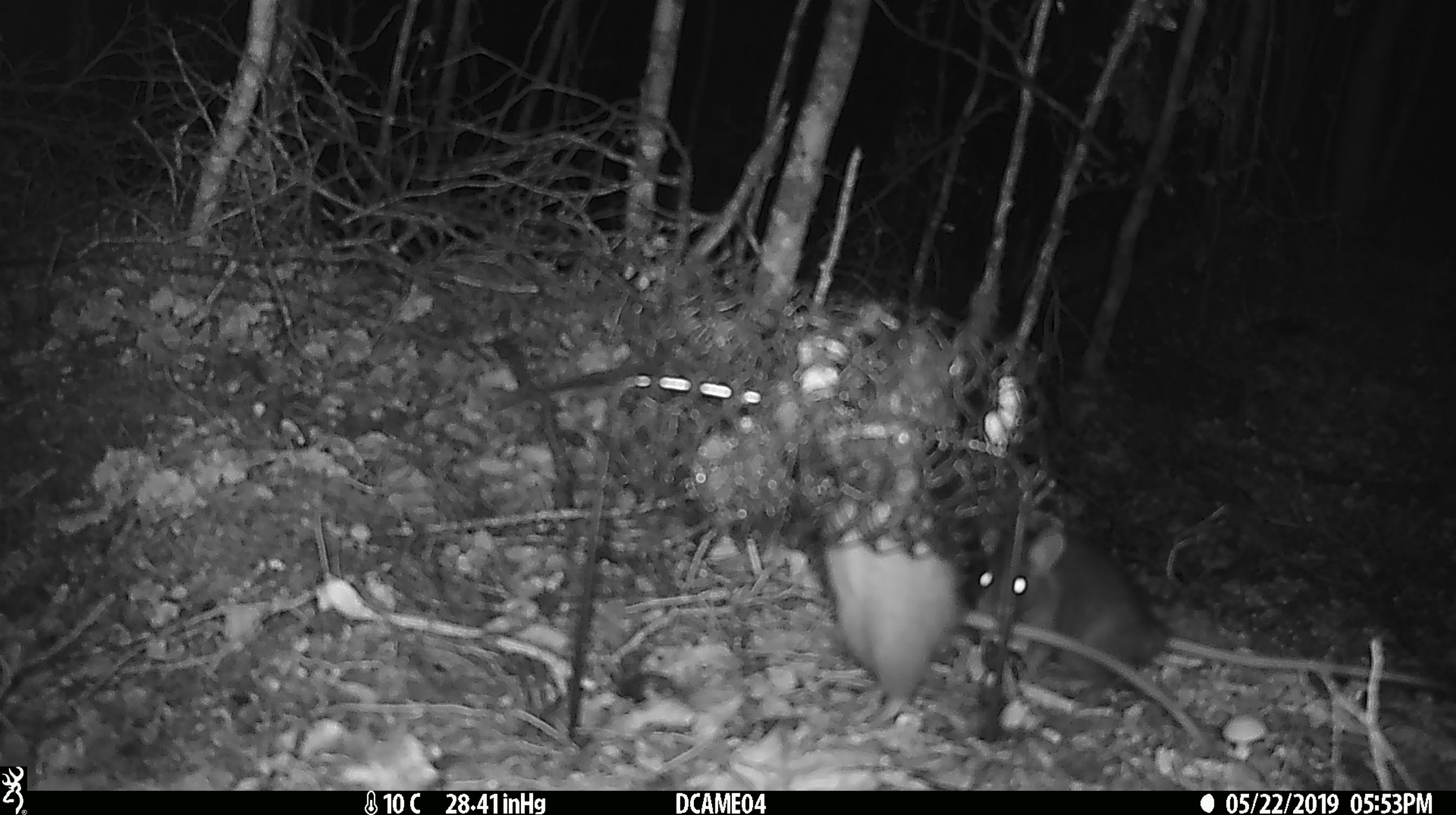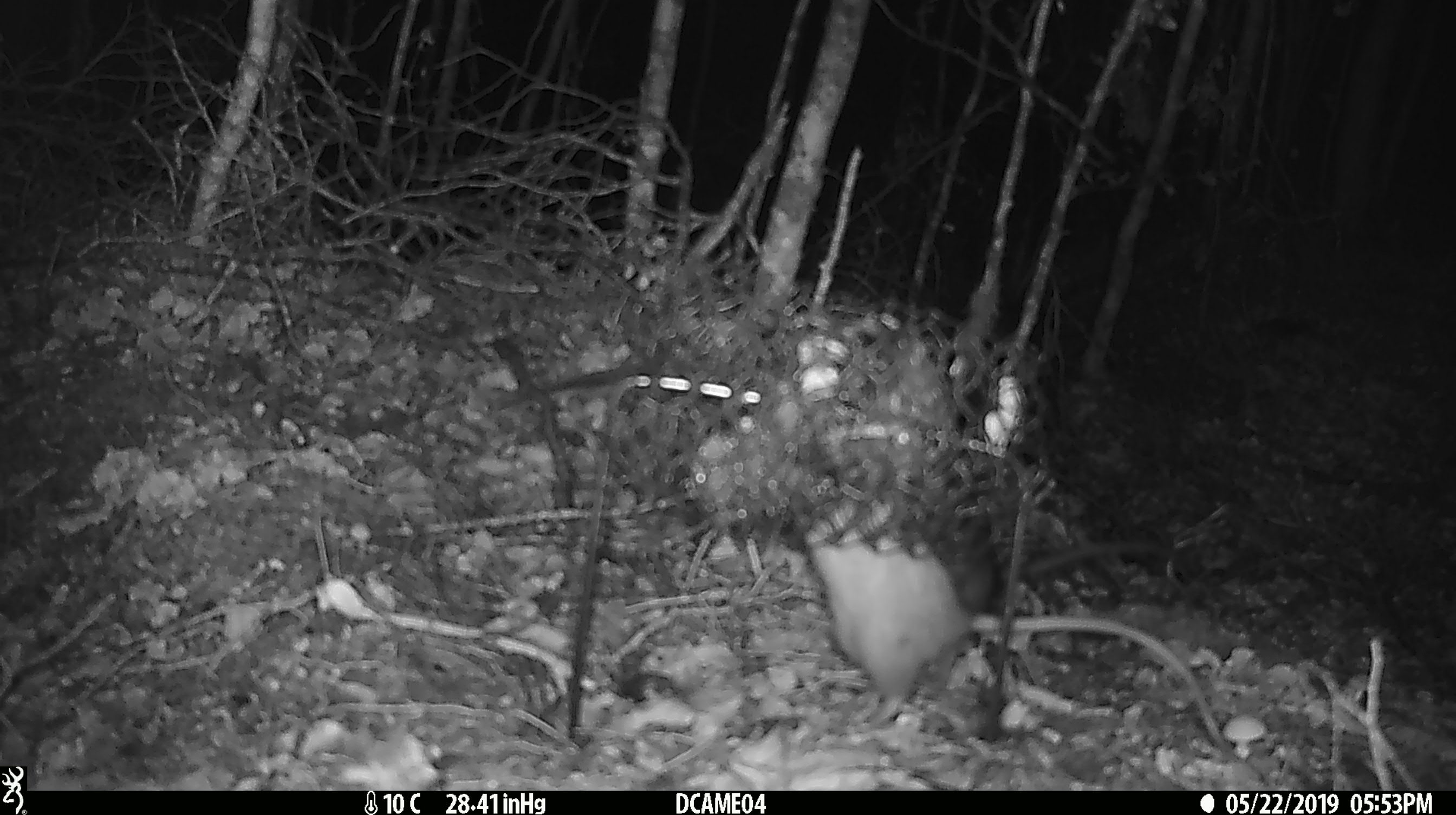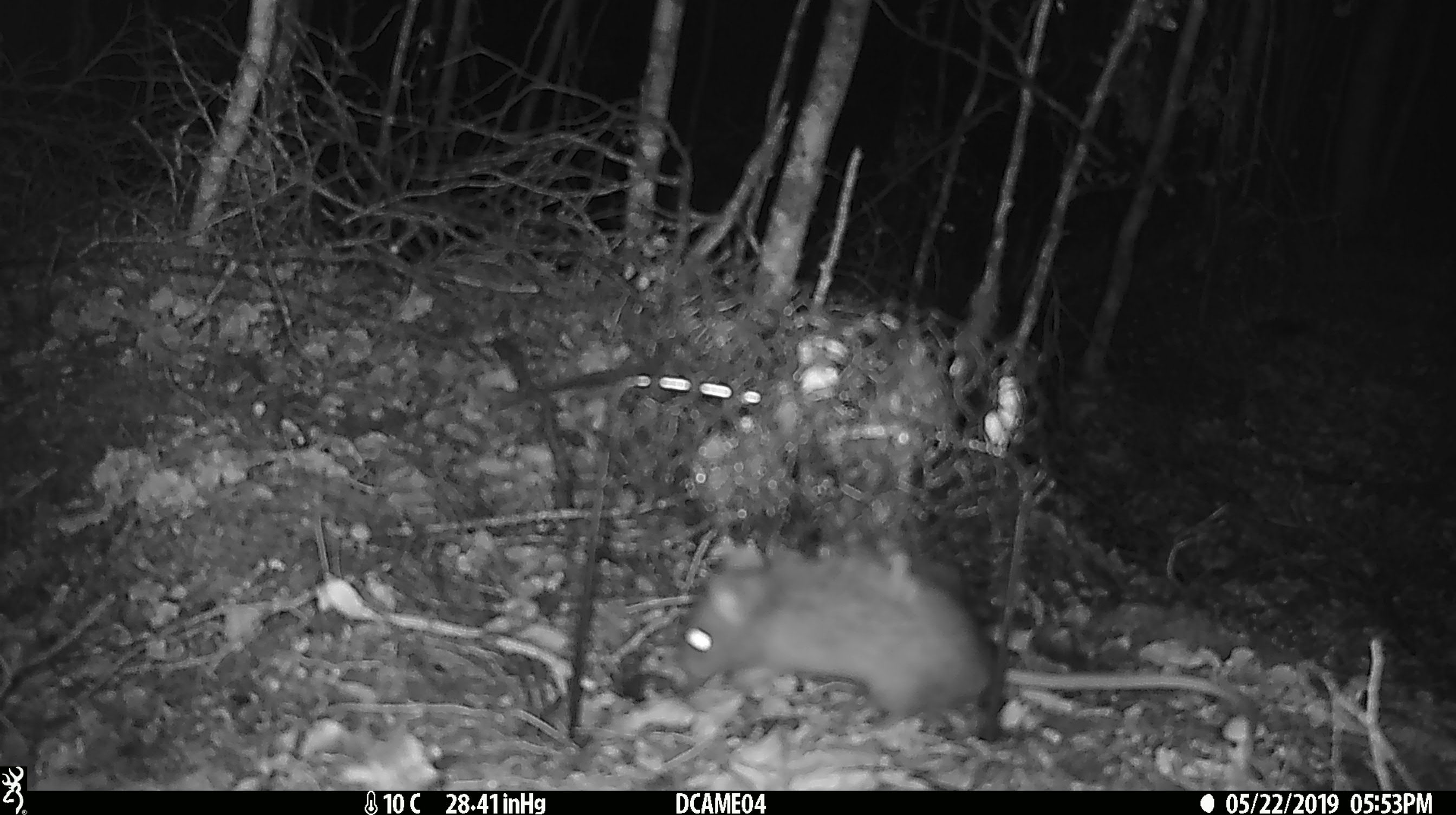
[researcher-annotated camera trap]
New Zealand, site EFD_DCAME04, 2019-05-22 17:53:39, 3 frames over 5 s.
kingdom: Animalia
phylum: Chordata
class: Mammalia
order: Rodentia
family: Muridae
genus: Rattus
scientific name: Rattus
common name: rat